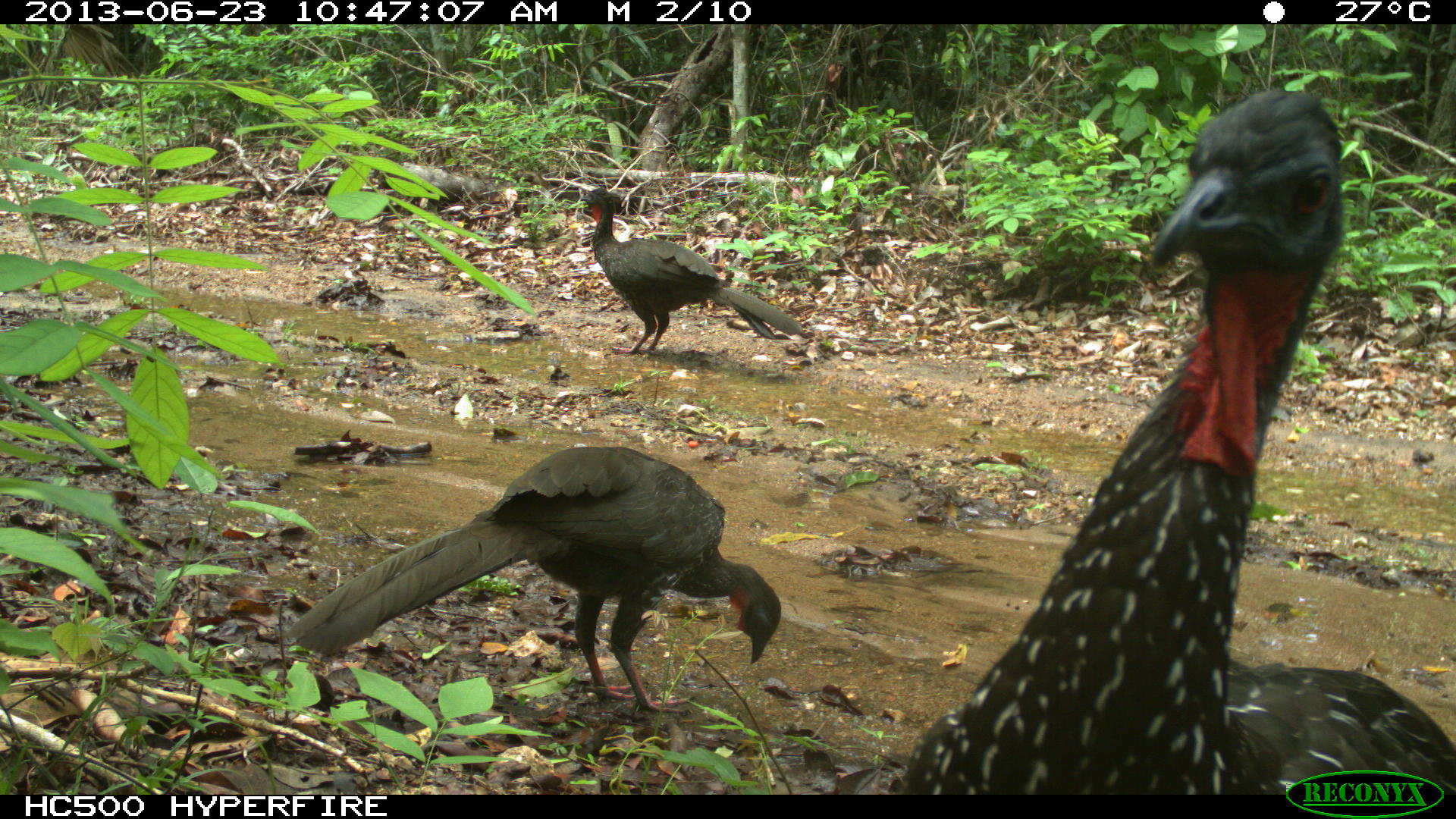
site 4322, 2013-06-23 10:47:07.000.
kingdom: Animalia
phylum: Chordata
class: Aves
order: Galliformes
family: Cracidae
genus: Penelope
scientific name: Penelope purpurascens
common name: crested guan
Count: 4.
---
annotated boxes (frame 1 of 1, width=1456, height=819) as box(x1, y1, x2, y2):
penelope purpurascens: box(905, 88, 1456, 795); box(285, 446, 779, 713); box(577, 185, 802, 355)